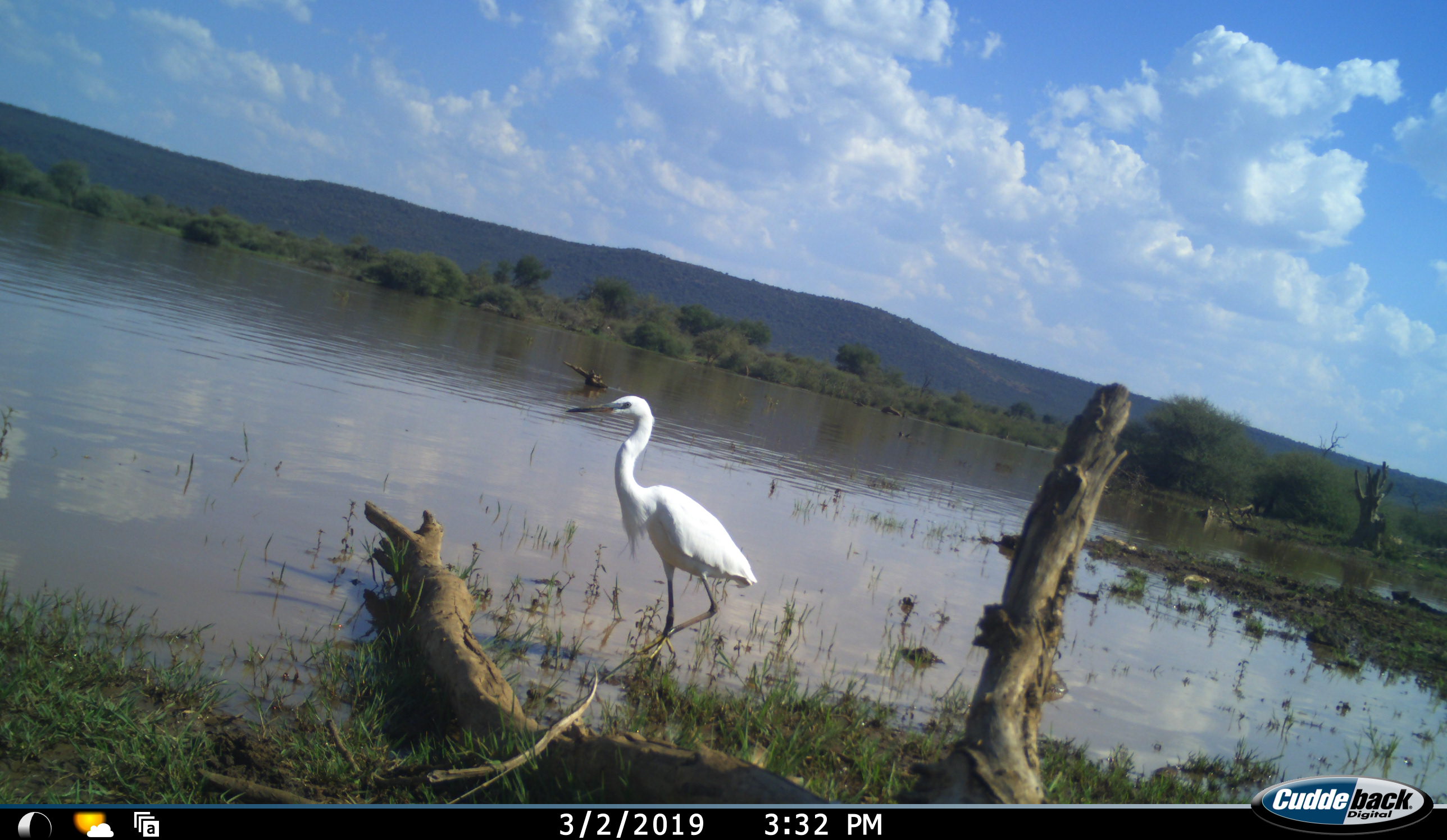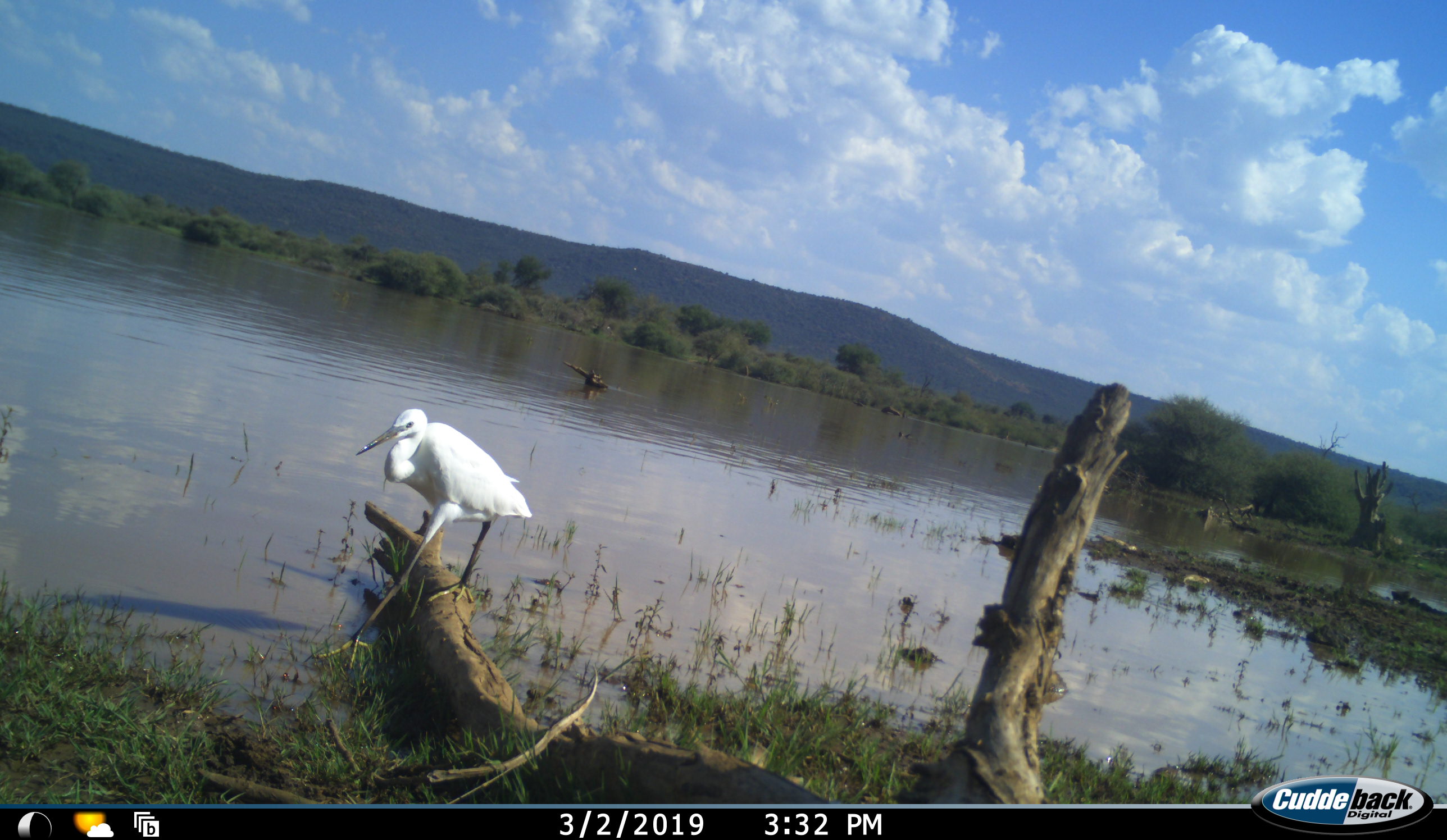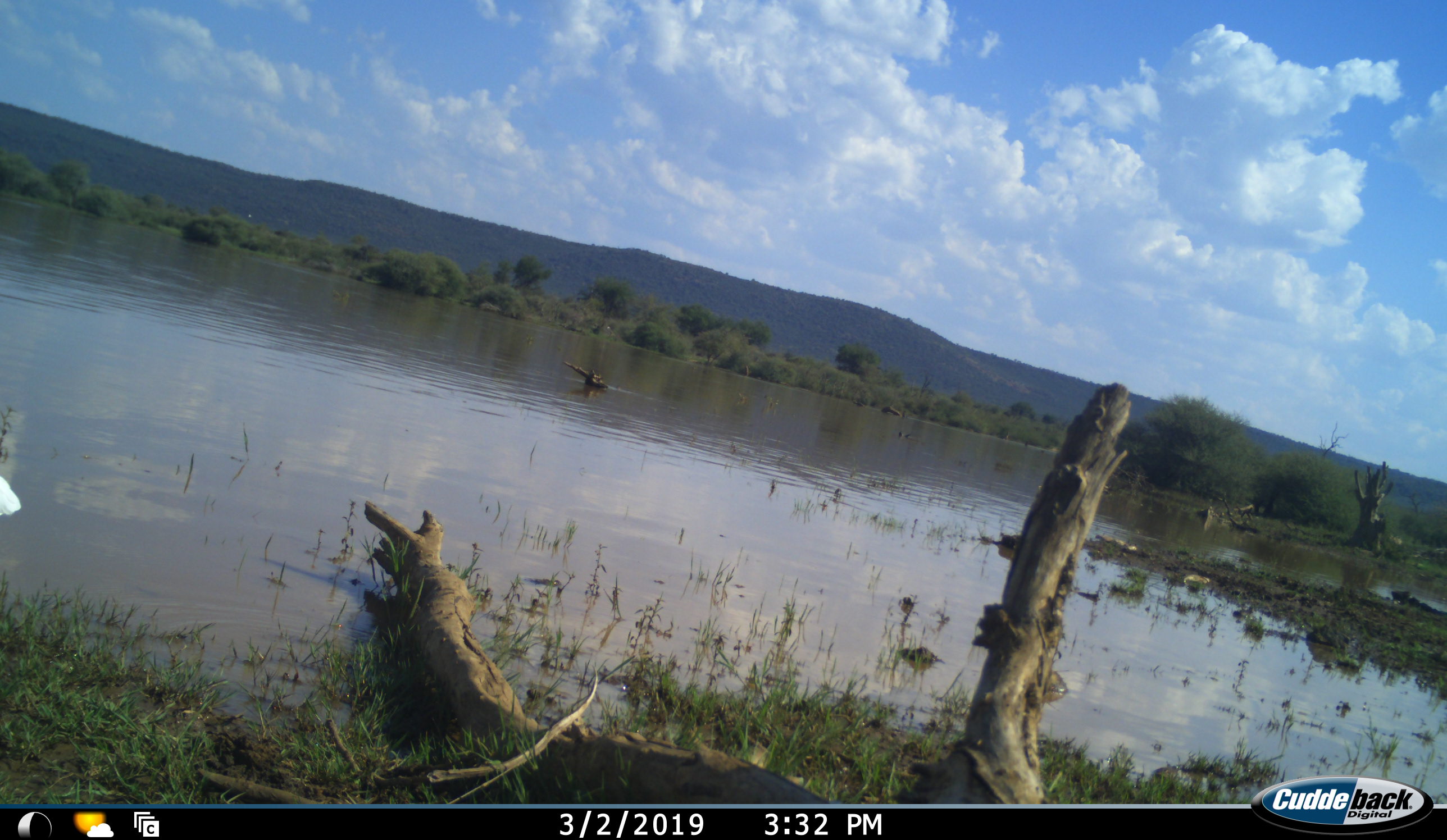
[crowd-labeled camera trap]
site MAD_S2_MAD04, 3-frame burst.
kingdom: Animalia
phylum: Chordata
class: Aves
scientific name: Aves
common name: bird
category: birdother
Birdother (bird) (Aves), count 1. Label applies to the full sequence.